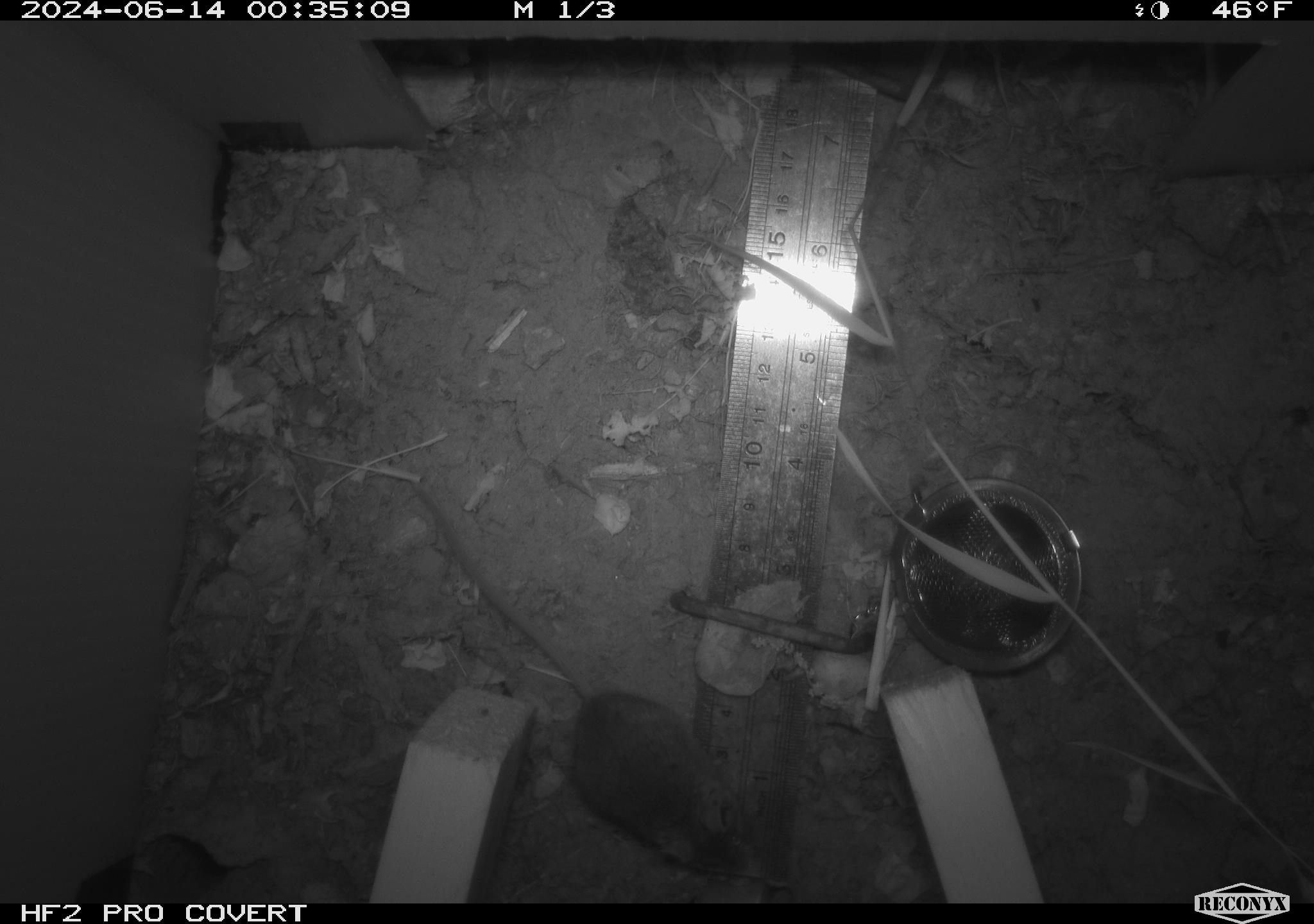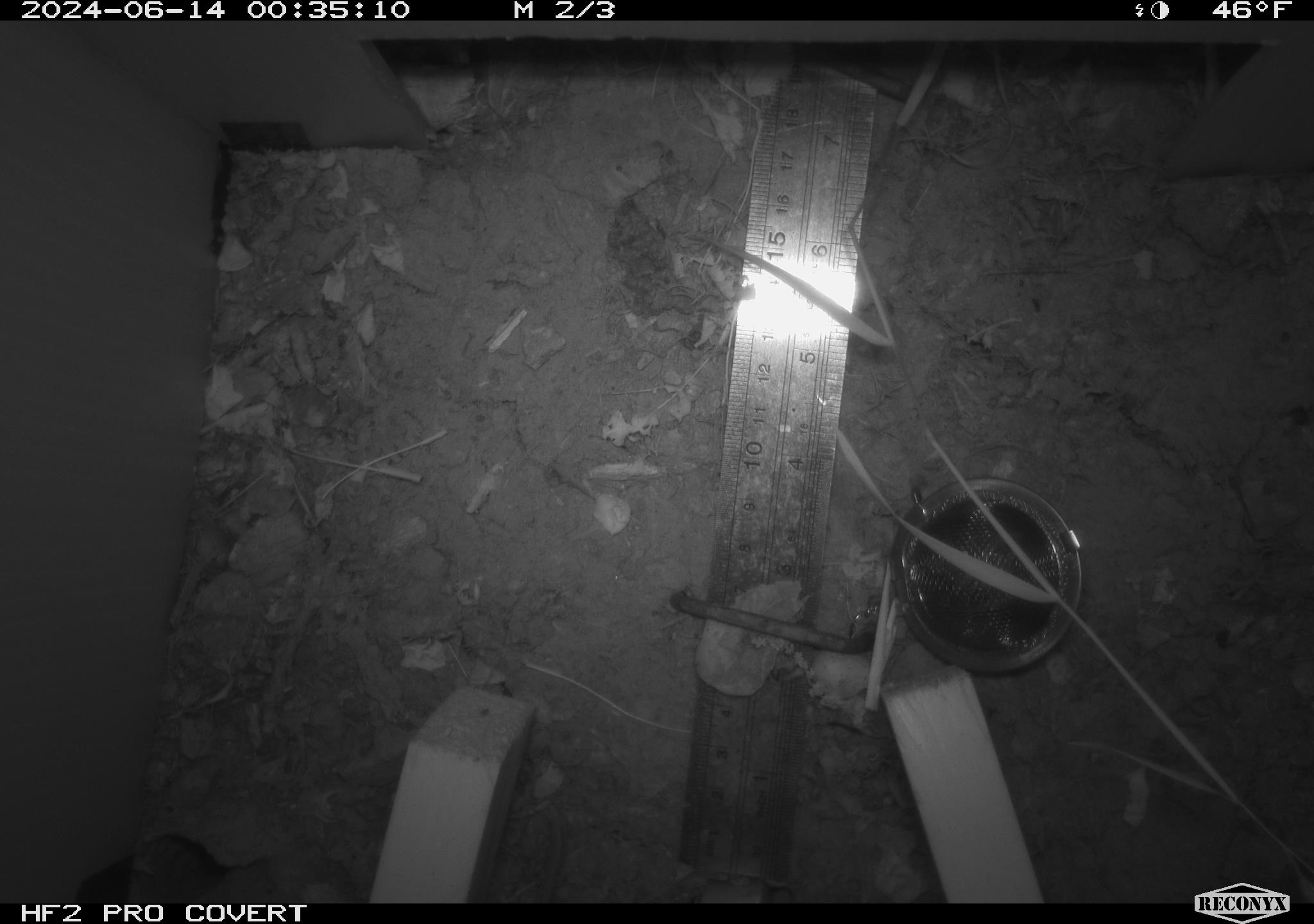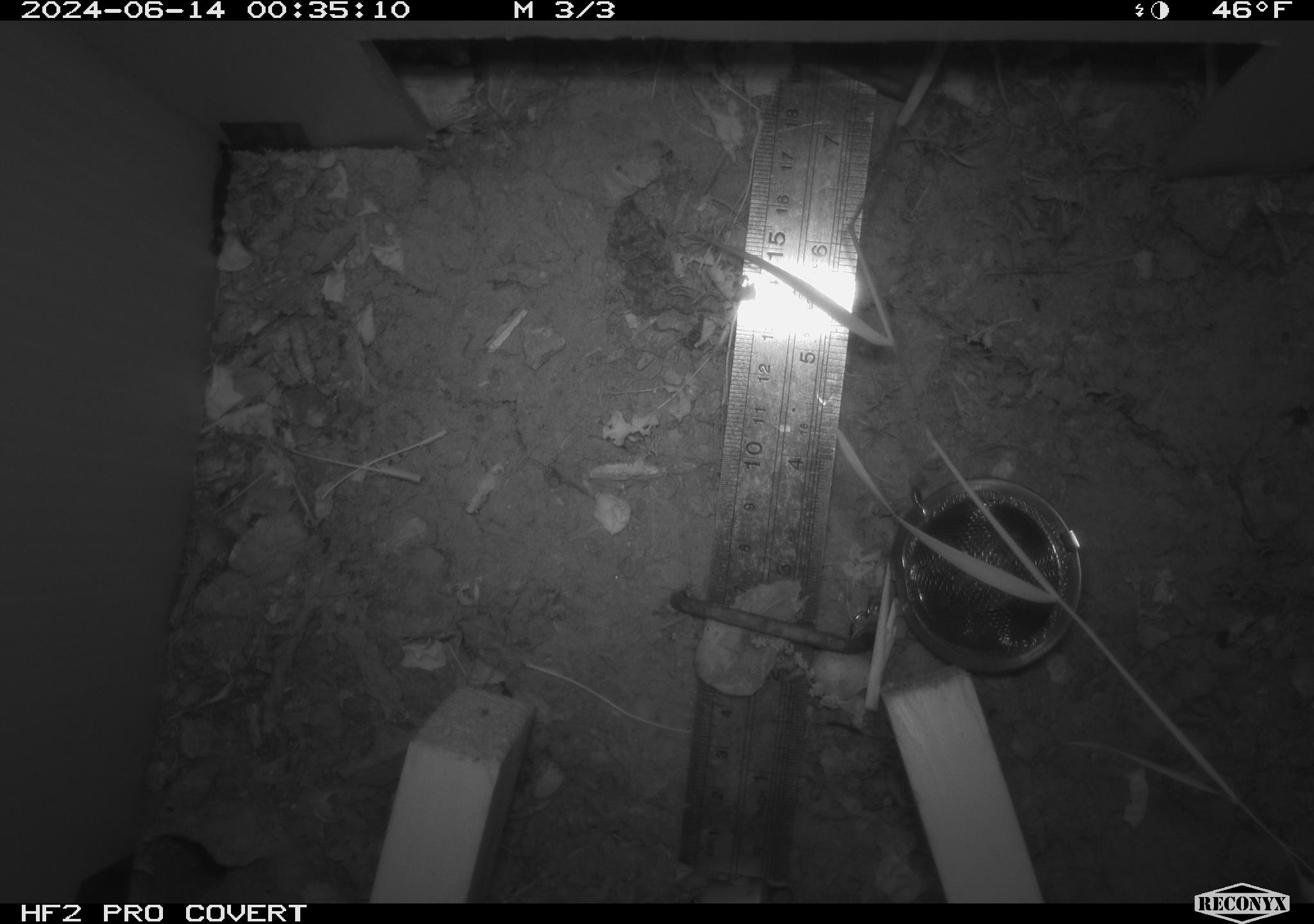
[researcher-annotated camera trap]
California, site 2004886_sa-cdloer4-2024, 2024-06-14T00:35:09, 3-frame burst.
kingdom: Animalia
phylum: Chordata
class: Mammalia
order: Rodentia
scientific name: Rodentia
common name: rodent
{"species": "rodent (Rodentia)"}